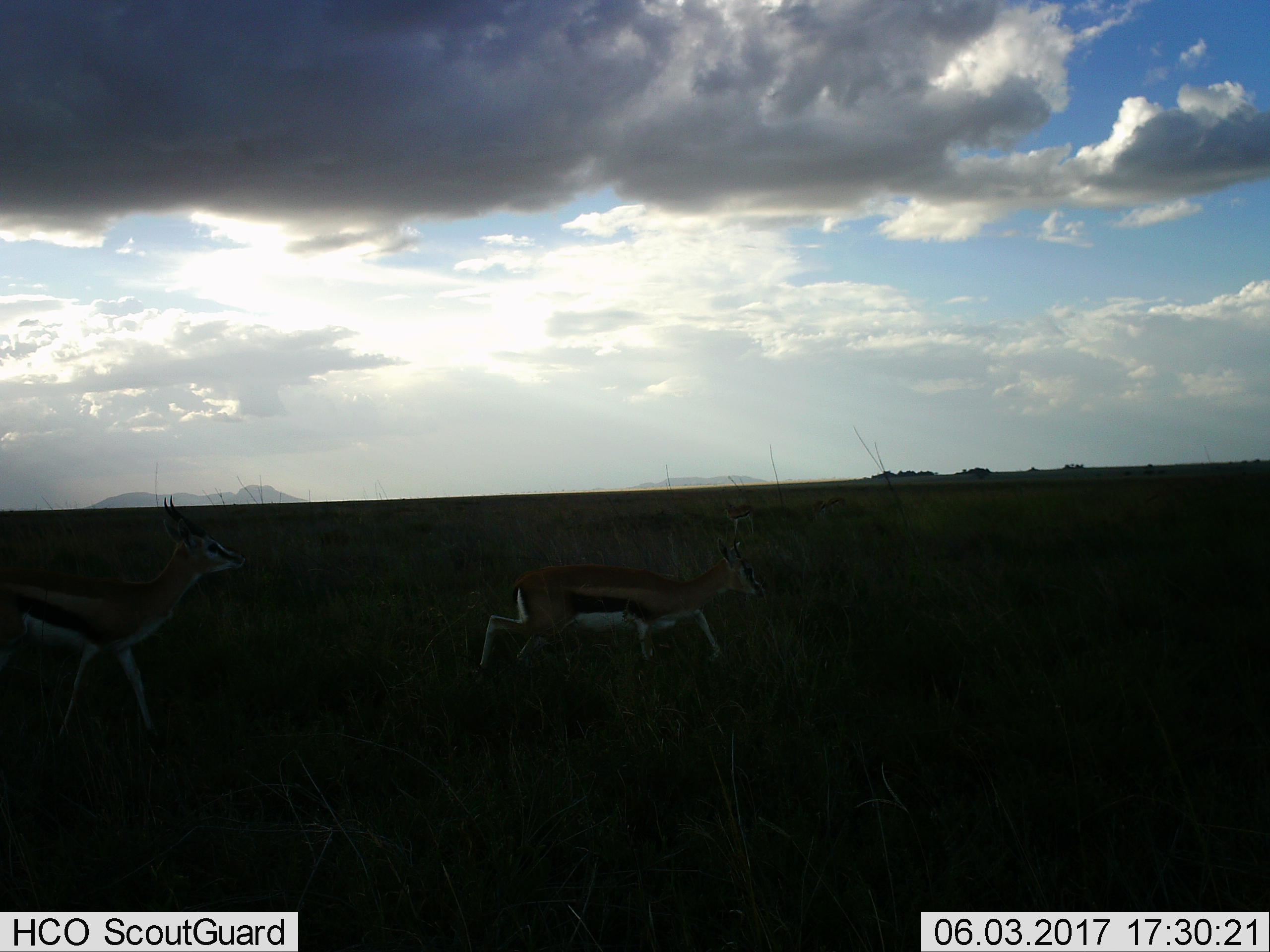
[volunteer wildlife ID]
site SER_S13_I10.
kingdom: Animalia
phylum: Chordata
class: Mammalia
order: Artiodactyla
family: Bovidae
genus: Eudorcas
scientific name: Eudorcas thomsonii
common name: thomson's gazelle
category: gazellethomsons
Gazellethomsons (thomson's gazelle) (Eudorcas thomsonii), count 3. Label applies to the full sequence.